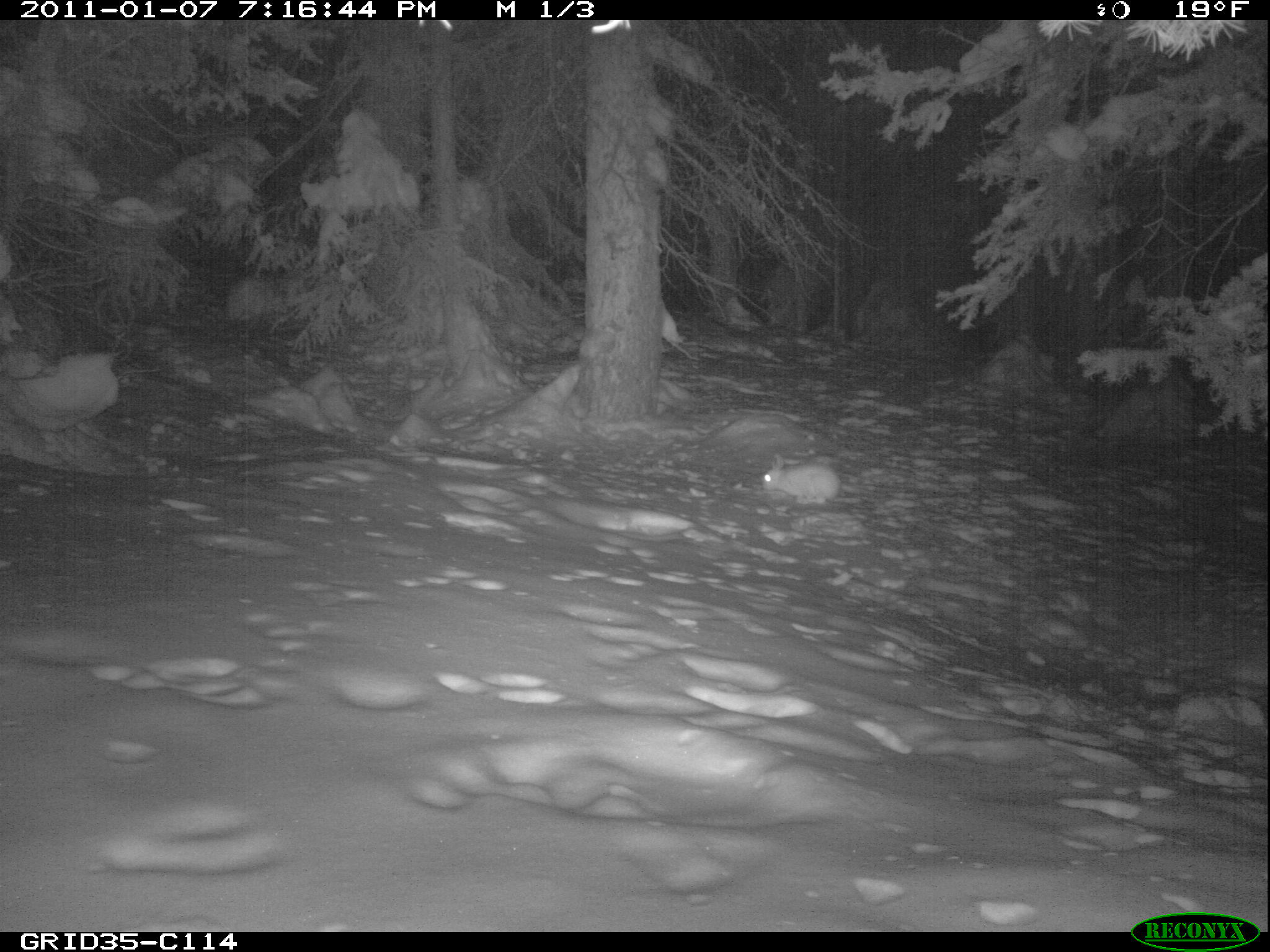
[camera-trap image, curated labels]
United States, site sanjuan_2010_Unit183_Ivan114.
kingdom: Animalia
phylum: Chordata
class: Mammalia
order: Lagomorpha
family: Leporidae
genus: Lepus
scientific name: Lepus americanus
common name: snowshoe hare